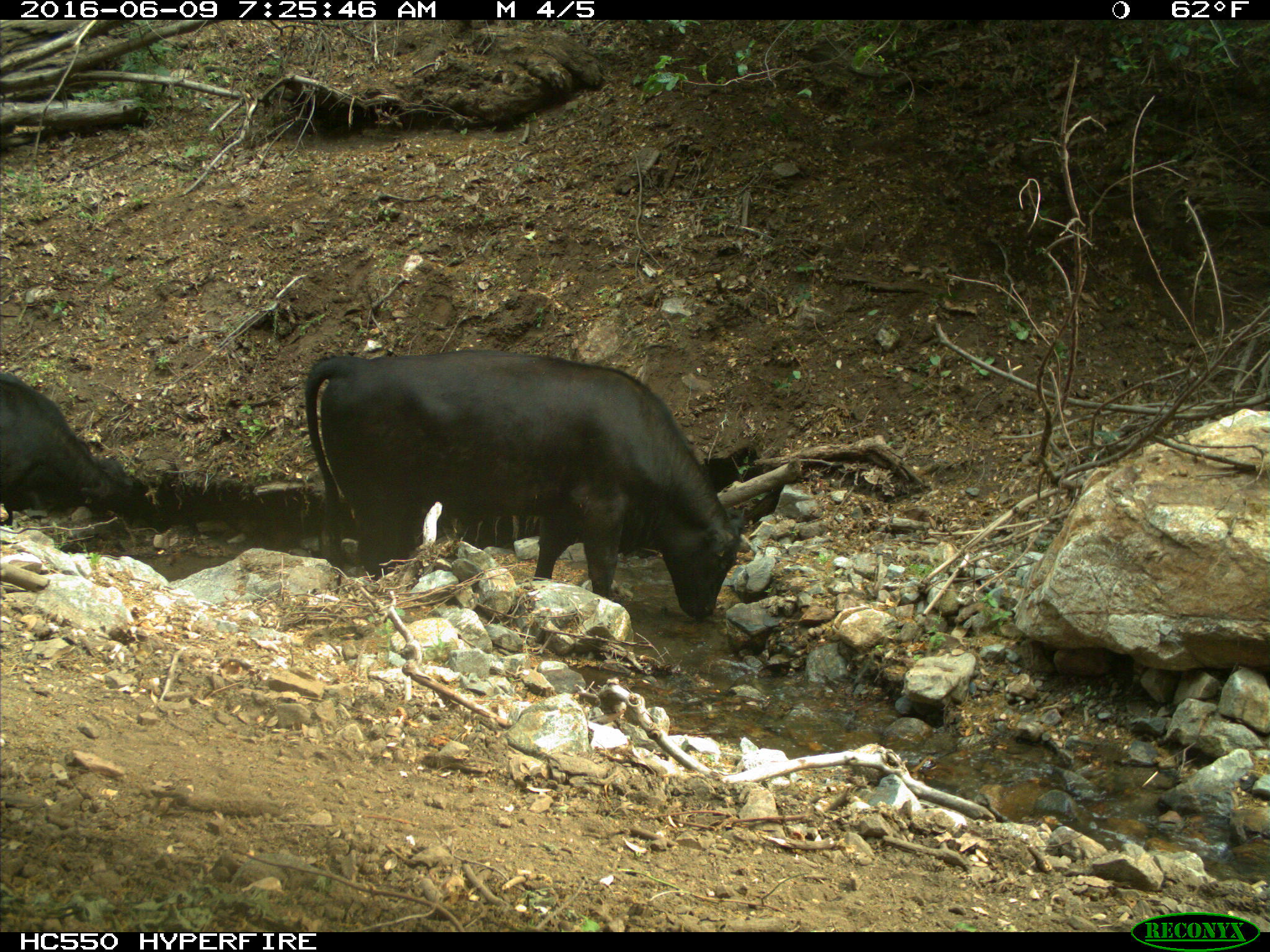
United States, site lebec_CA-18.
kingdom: Animalia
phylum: Chordata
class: Mammalia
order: Artiodactyla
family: Bovidae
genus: Bos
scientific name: Bos taurus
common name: domestic cow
Bos taurus (domestic cow).